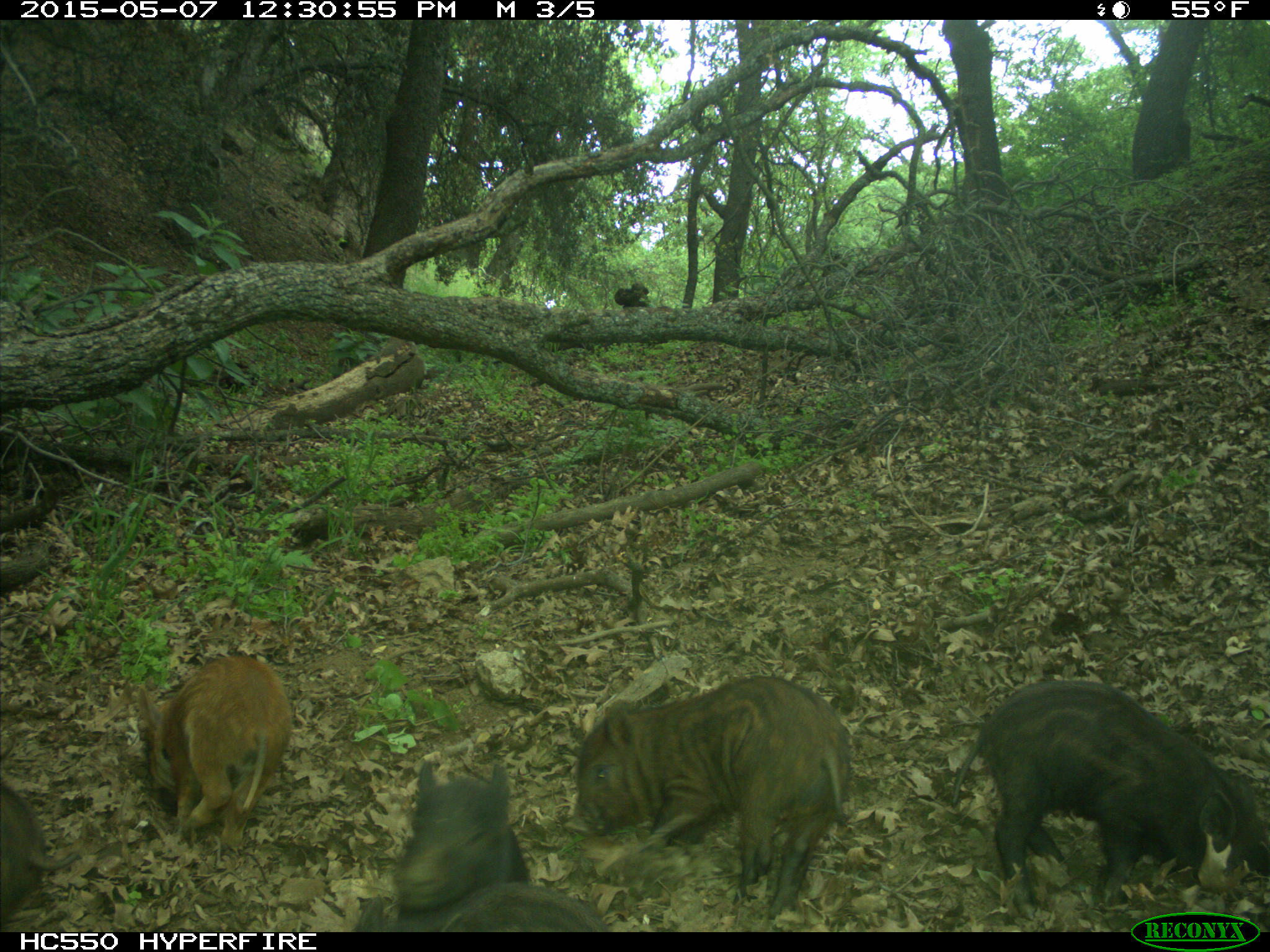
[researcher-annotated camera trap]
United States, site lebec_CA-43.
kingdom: Animalia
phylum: Chordata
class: Mammalia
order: Artiodactyla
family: Suidae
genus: Sus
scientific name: Sus scrofa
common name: wild boar